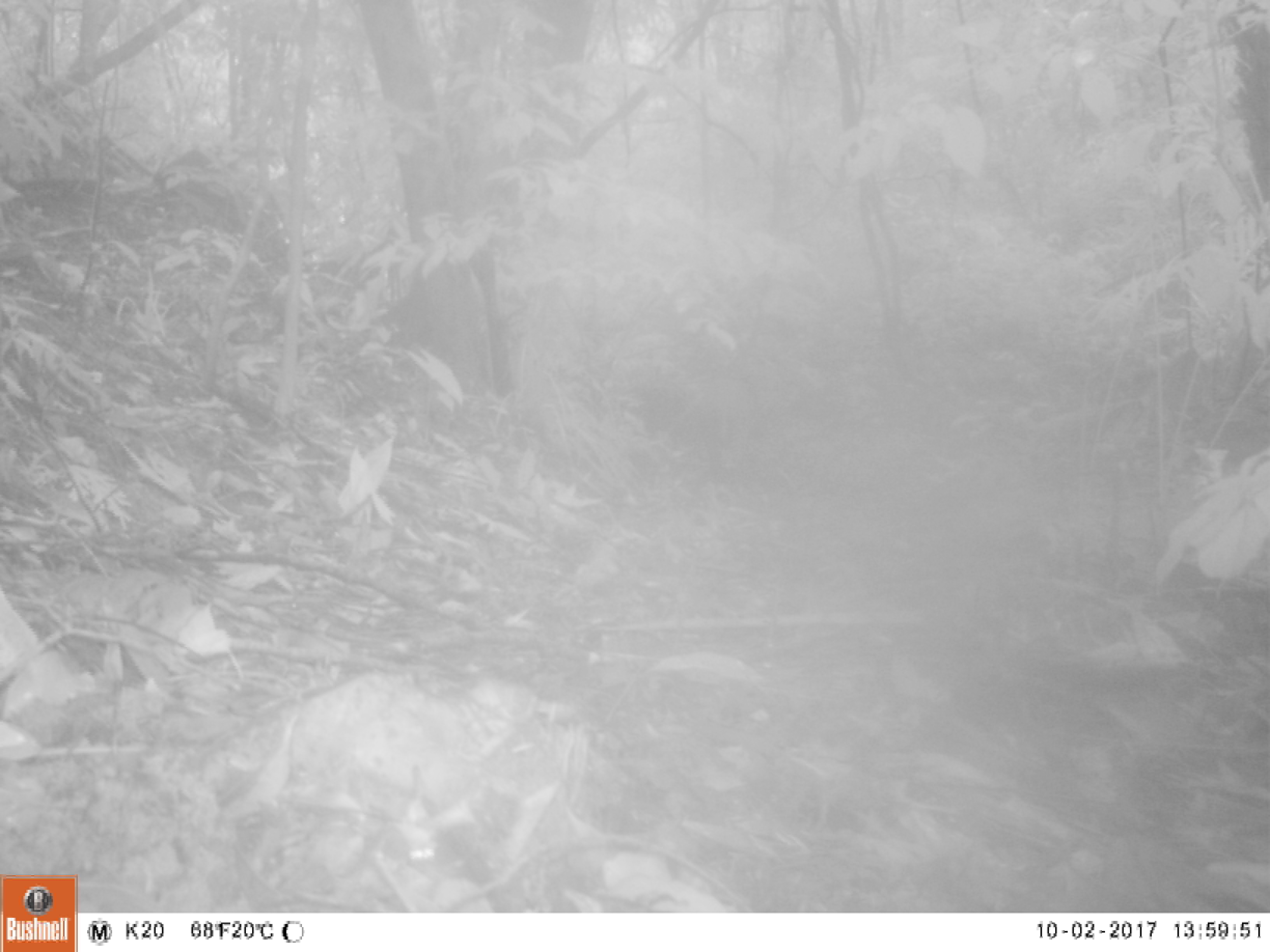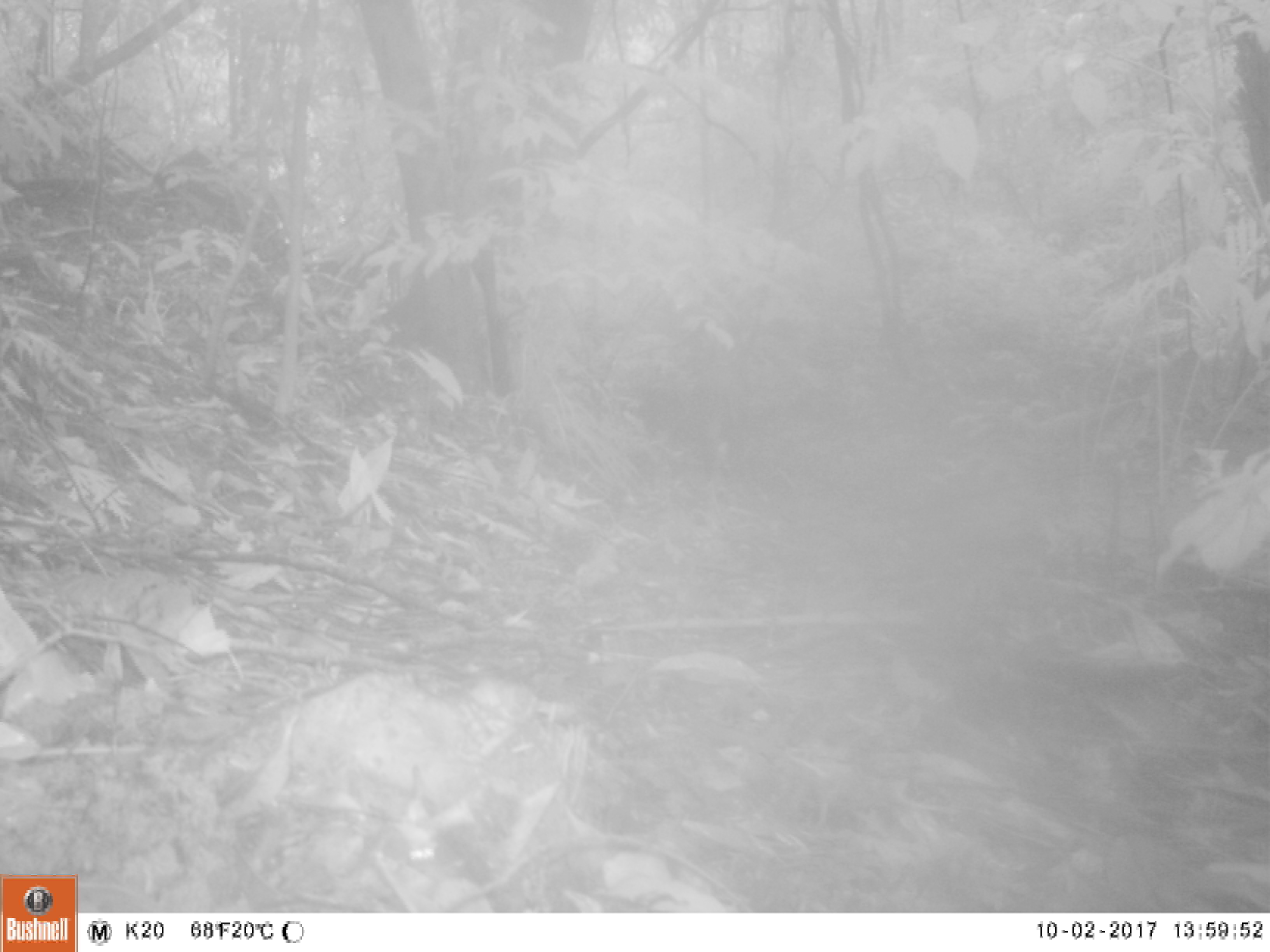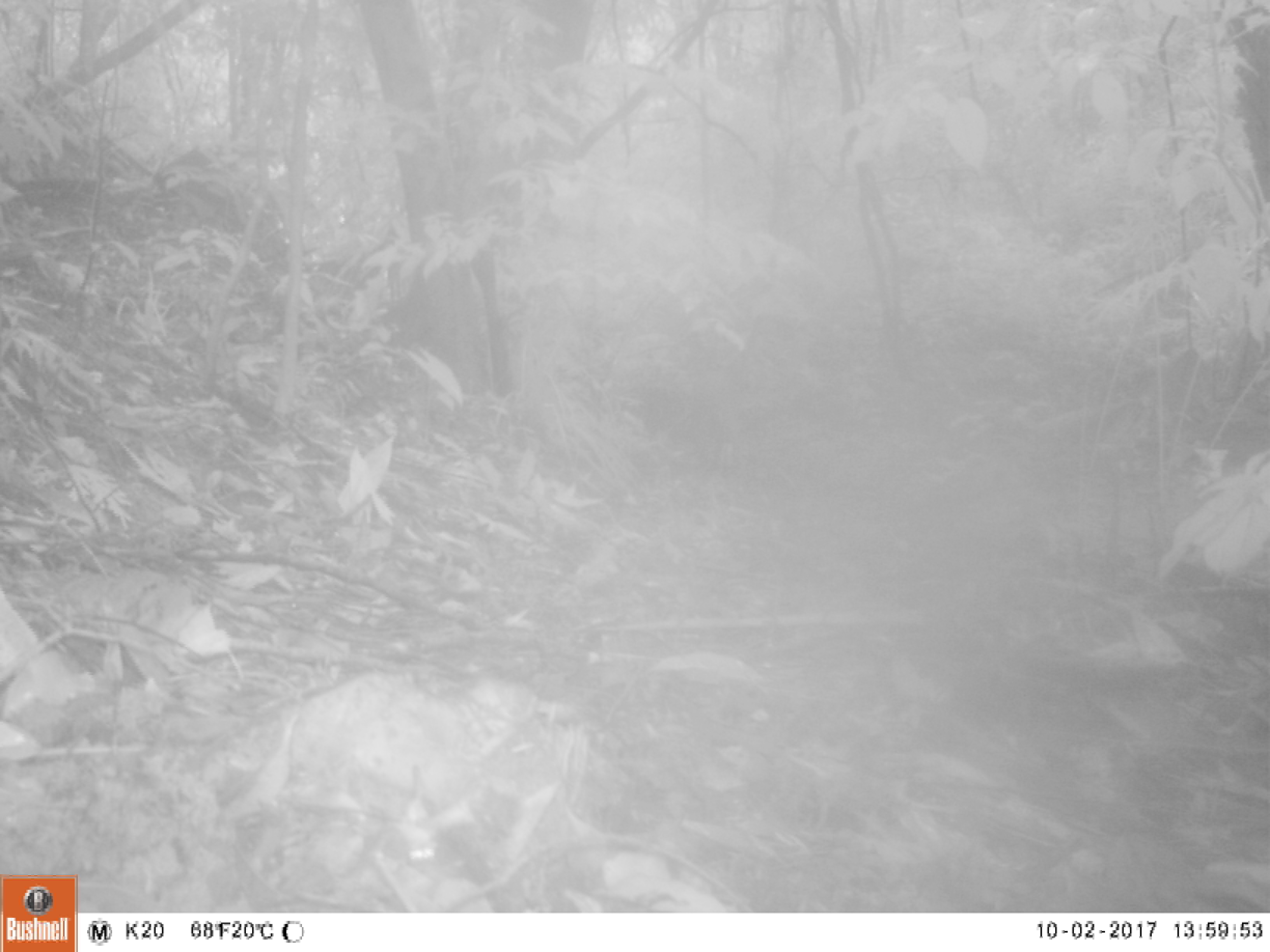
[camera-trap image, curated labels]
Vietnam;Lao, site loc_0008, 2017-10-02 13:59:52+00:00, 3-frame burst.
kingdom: Animalia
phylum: Chordata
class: Mammalia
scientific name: Laurasiatheria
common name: ungulate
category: unidentified ungulates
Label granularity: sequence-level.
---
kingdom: Animalia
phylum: Chordata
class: Mammalia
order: Artiodactyla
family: Suidae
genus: Sus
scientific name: Sus scrofa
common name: eurasian wild pig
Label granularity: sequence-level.